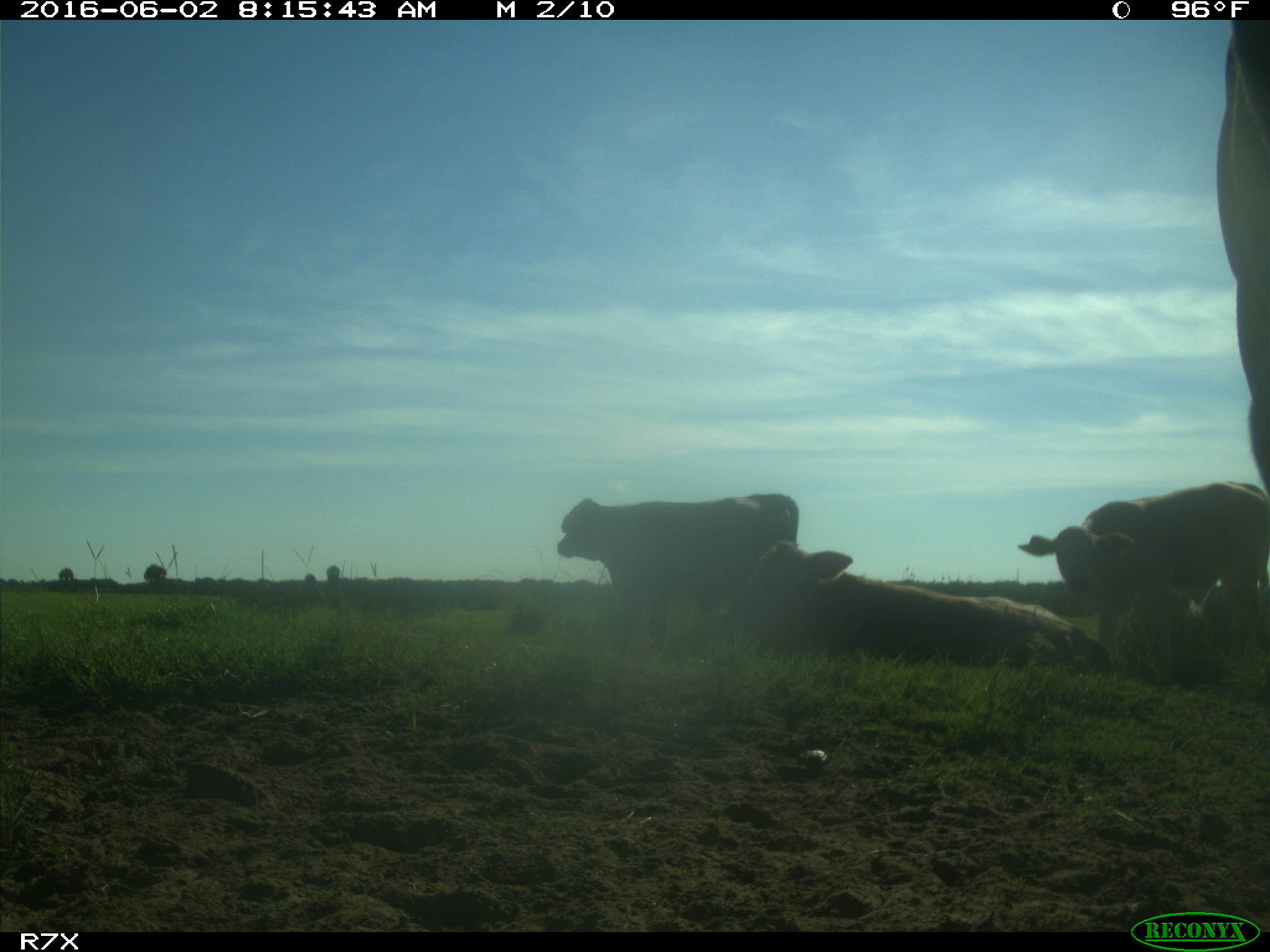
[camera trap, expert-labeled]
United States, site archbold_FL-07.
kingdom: Animalia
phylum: Chordata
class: Mammalia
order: Artiodactyla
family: Bovidae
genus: Bos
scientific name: Bos taurus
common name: domestic cow